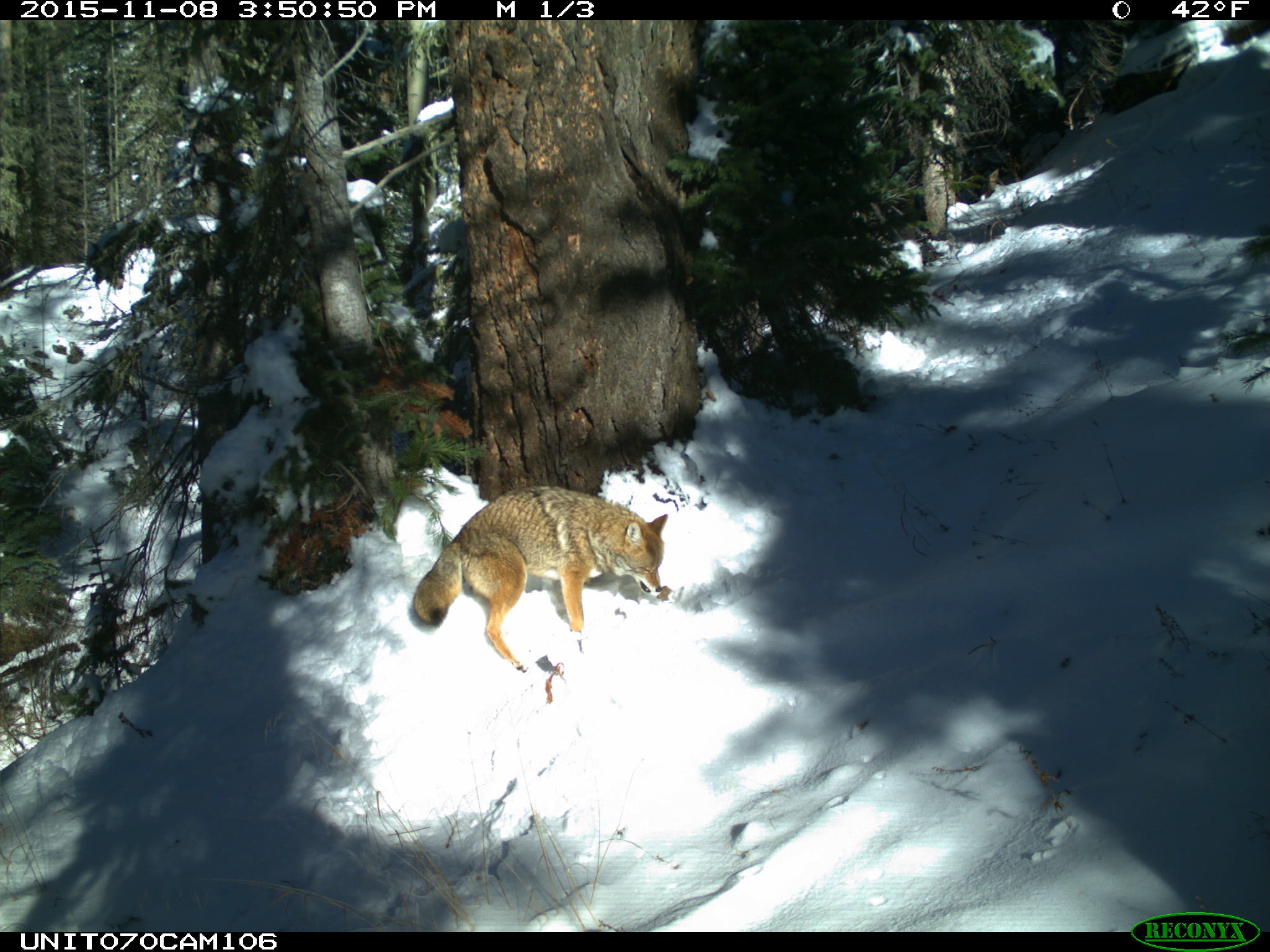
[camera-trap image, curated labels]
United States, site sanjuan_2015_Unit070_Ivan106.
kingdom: Animalia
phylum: Chordata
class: Mammalia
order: Carnivora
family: Canidae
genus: Canis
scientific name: Canis latrans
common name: coyote